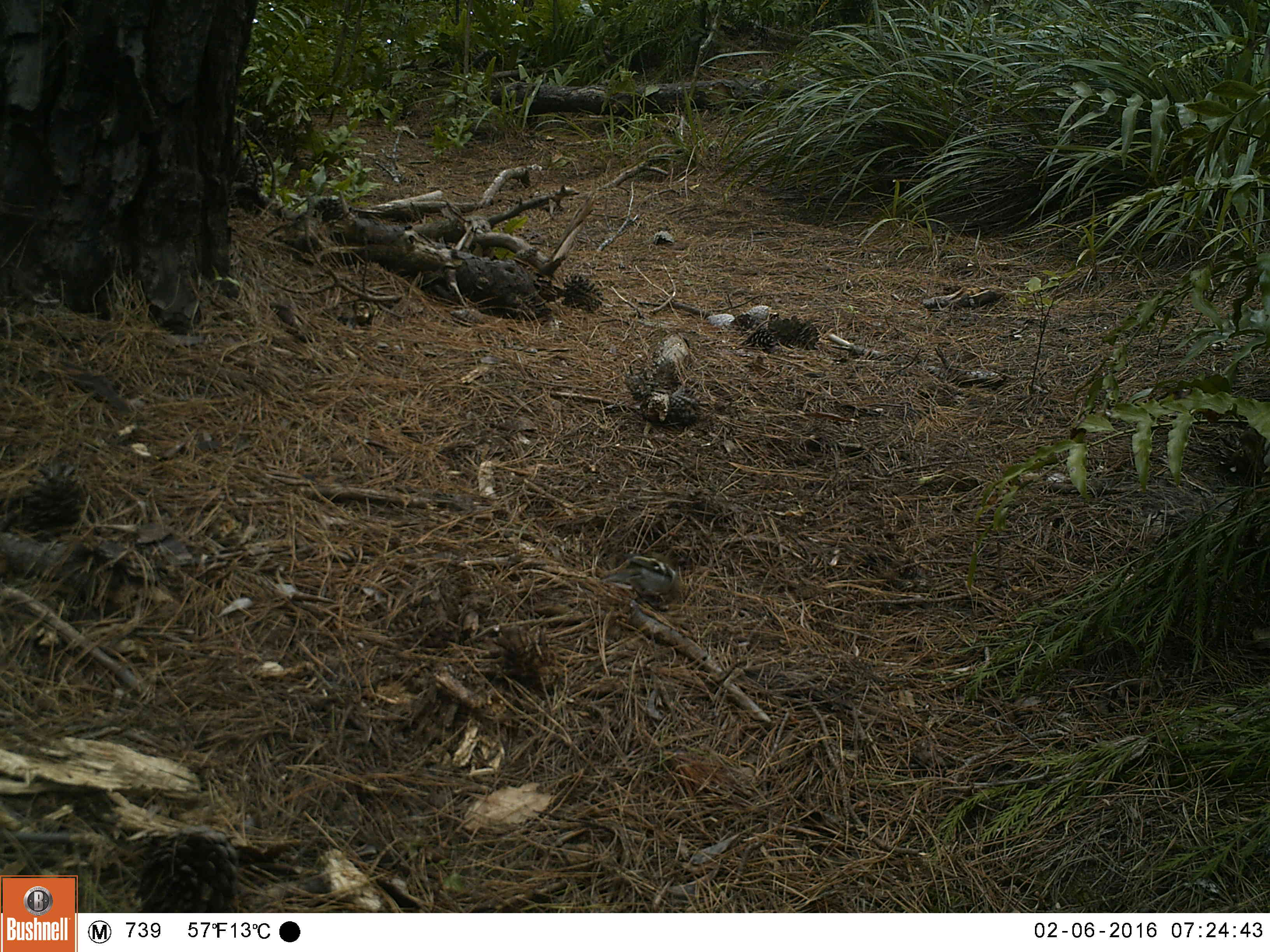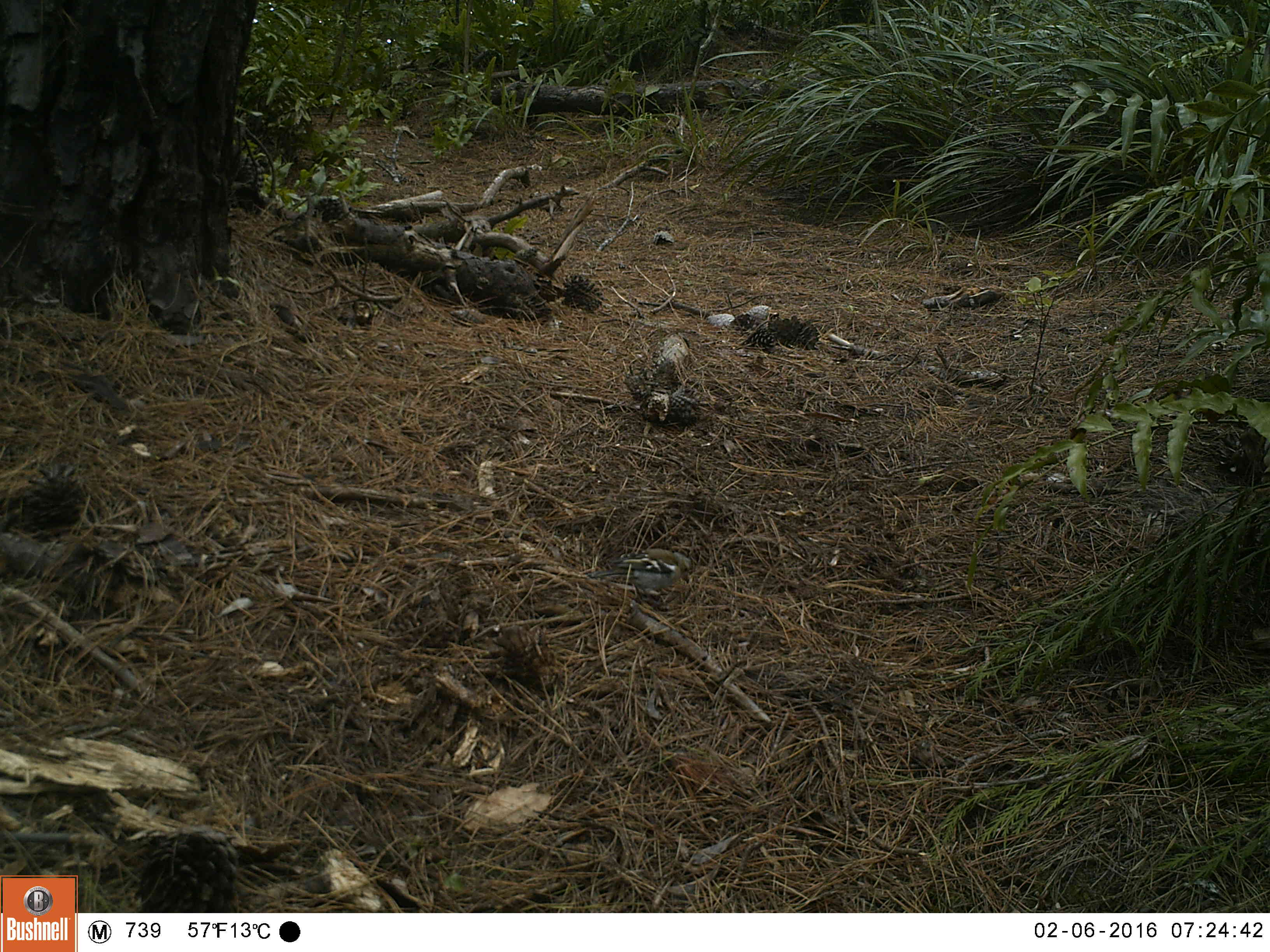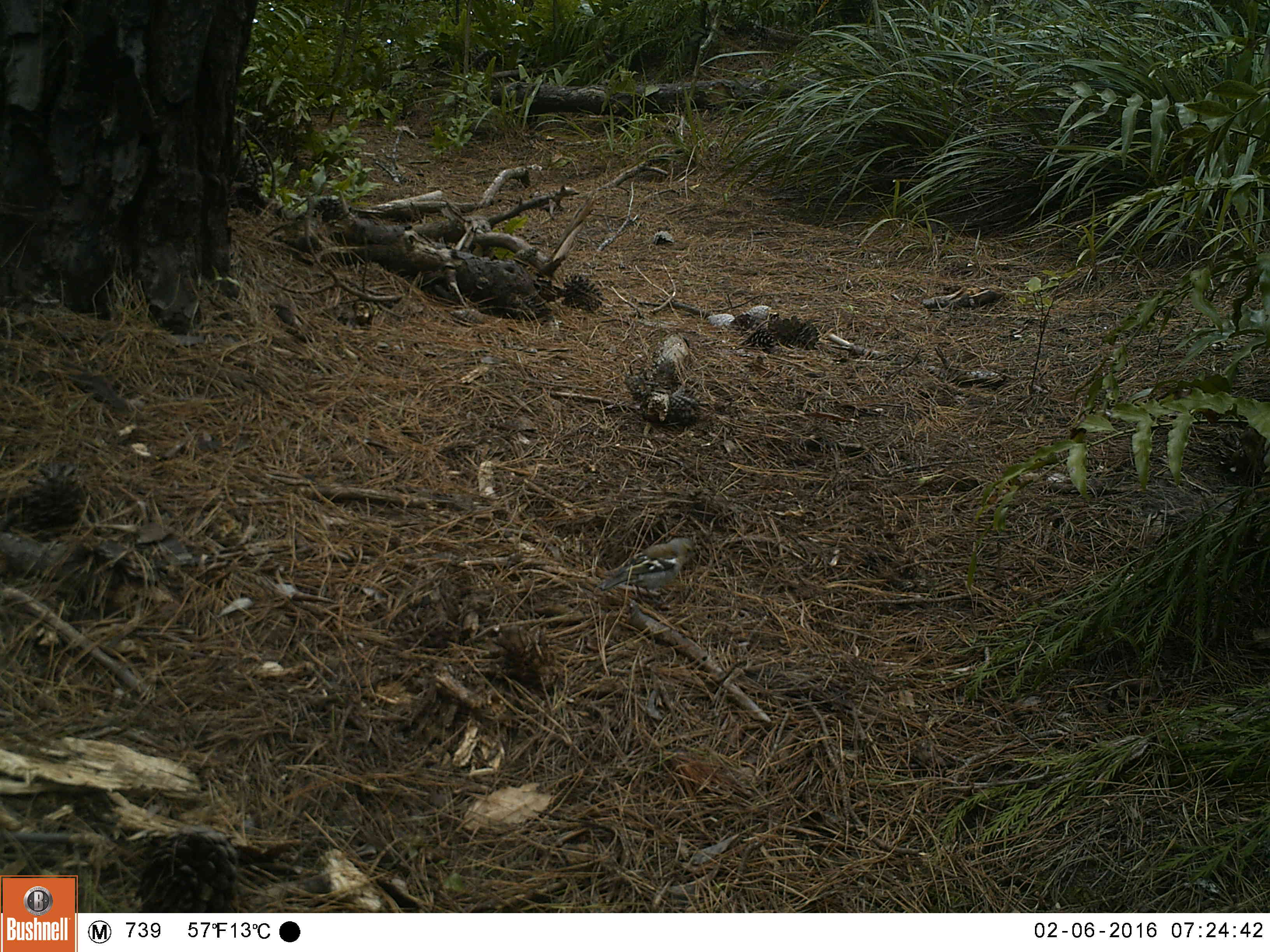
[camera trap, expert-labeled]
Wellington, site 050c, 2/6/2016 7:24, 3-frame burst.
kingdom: Animalia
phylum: Chordata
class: Aves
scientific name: Aves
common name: bird